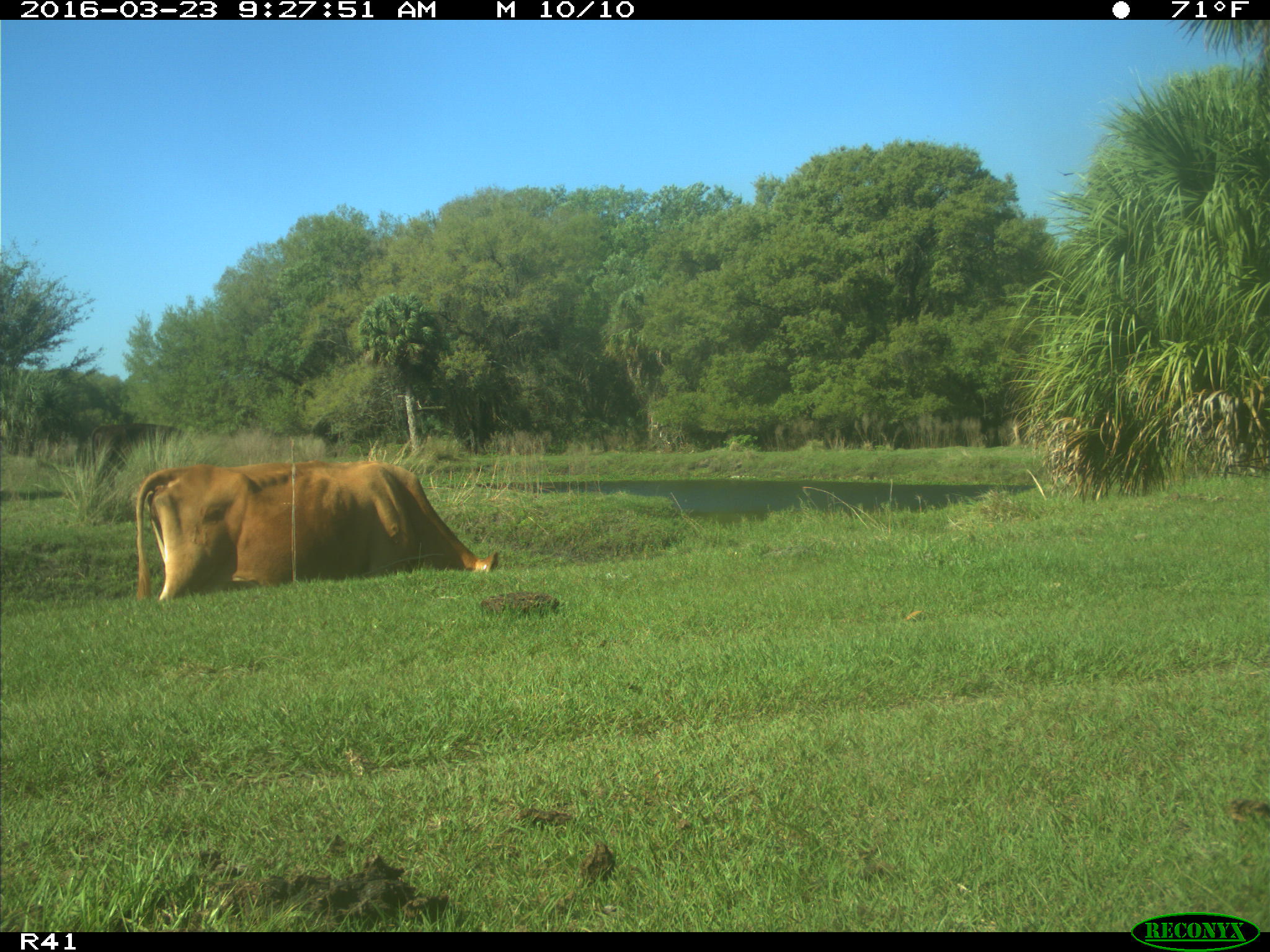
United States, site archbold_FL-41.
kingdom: Animalia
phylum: Chordata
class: Mammalia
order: Artiodactyla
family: Bovidae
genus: Bos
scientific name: Bos taurus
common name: domestic cow